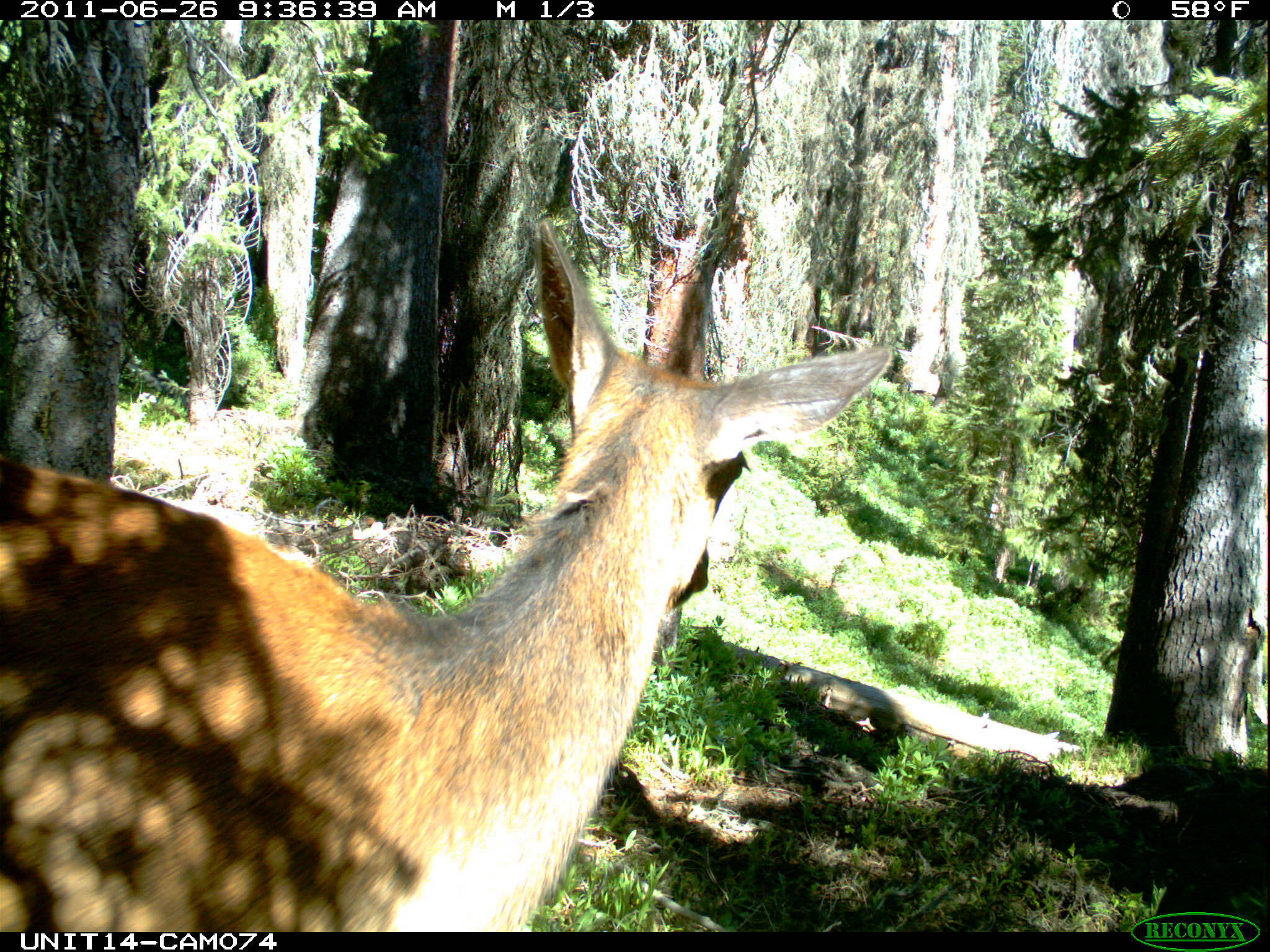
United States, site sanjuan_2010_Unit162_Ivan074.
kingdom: Animalia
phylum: Chordata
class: Mammalia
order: Artiodactyla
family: Cervidae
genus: Cervus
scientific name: Cervus elaphus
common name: red deer